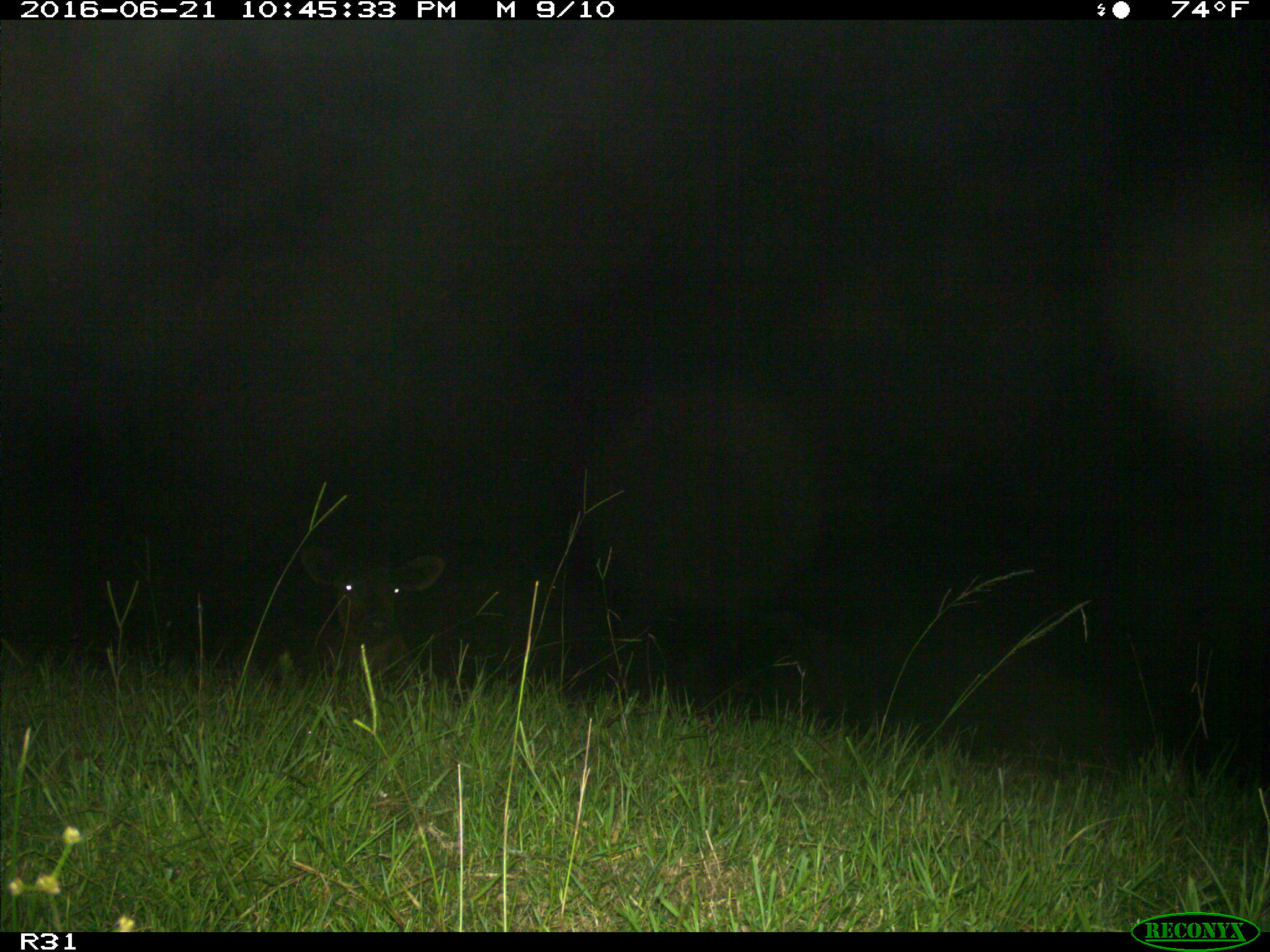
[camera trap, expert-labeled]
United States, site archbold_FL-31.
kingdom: Animalia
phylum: Chordata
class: Mammalia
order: Artiodactyla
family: Bovidae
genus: Bos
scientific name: Bos taurus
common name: domestic cow